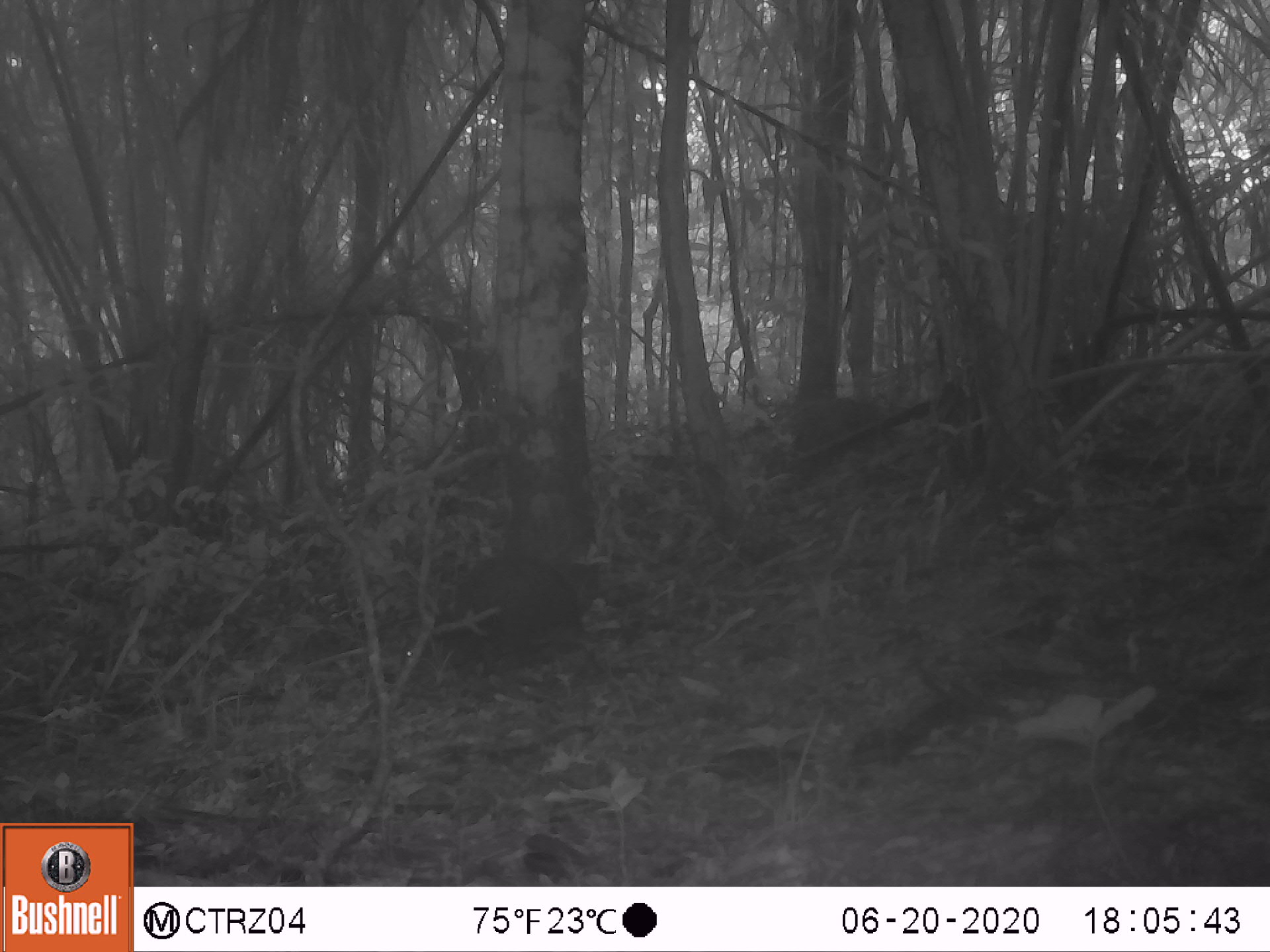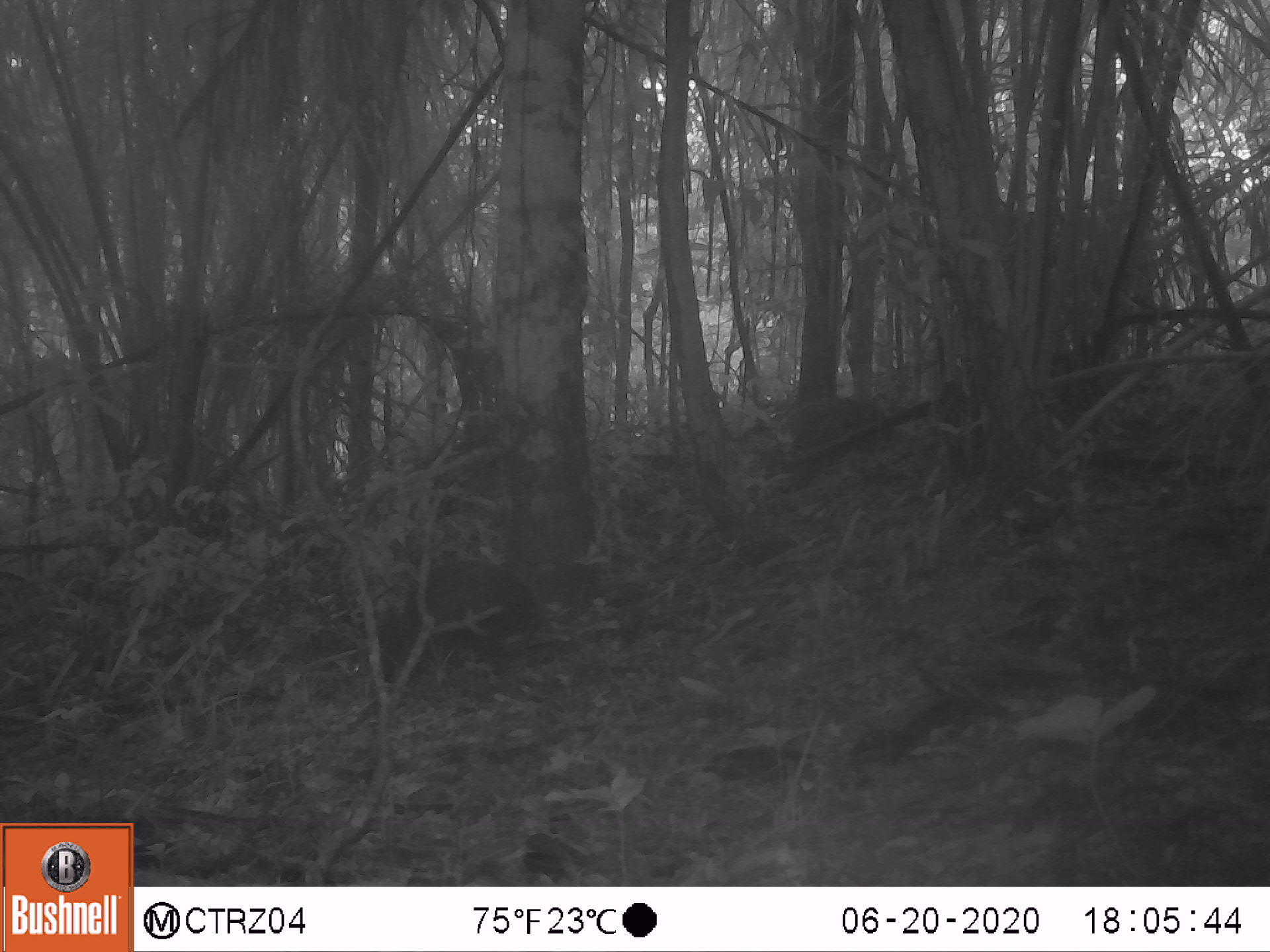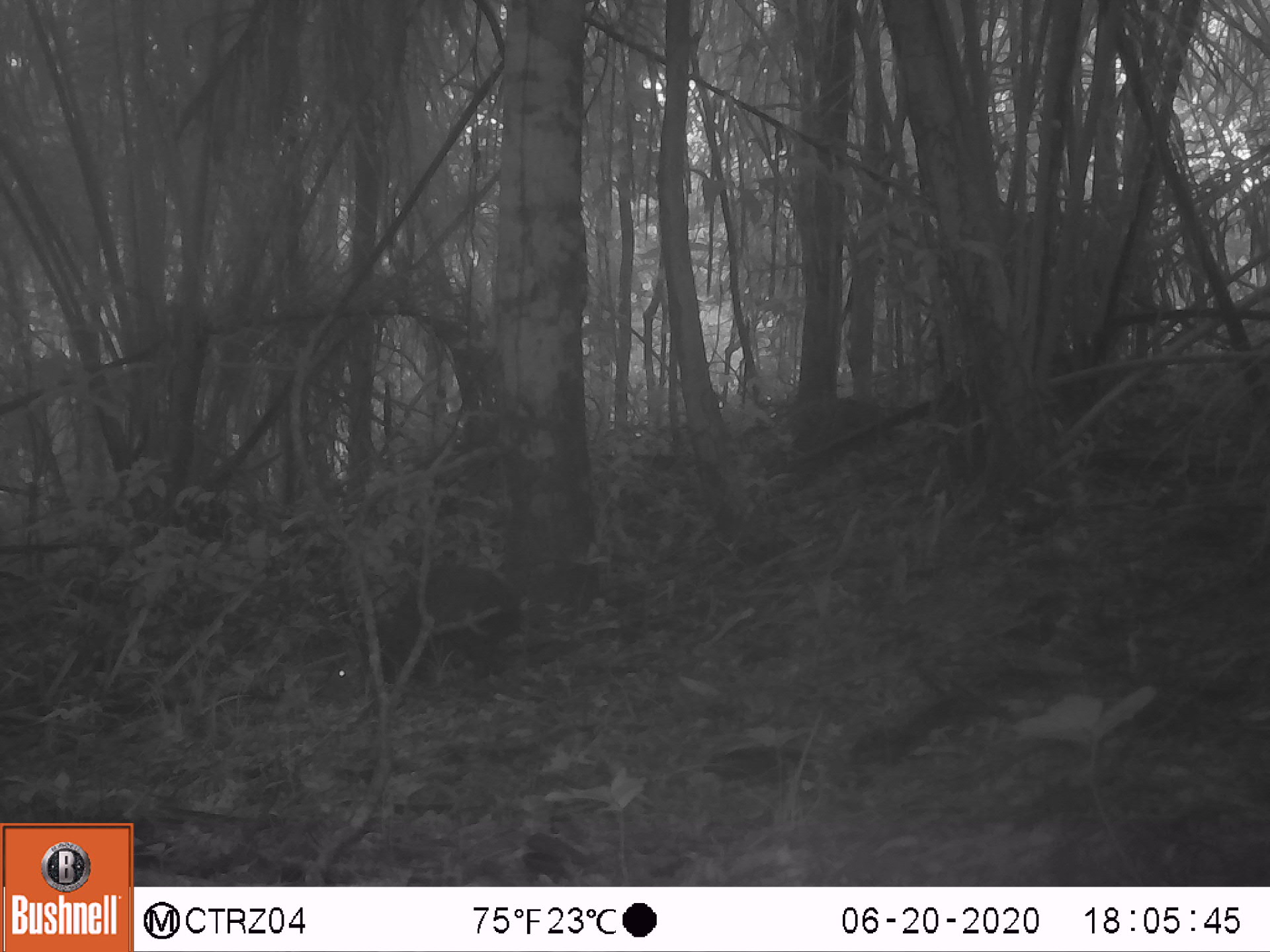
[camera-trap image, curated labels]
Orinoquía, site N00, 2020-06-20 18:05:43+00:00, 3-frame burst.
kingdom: Animalia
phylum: Chordata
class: Mammalia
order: Rodentia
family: Dasyproctidae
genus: Dasyprocta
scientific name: Dasyprocta fuliginosa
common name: black agouti